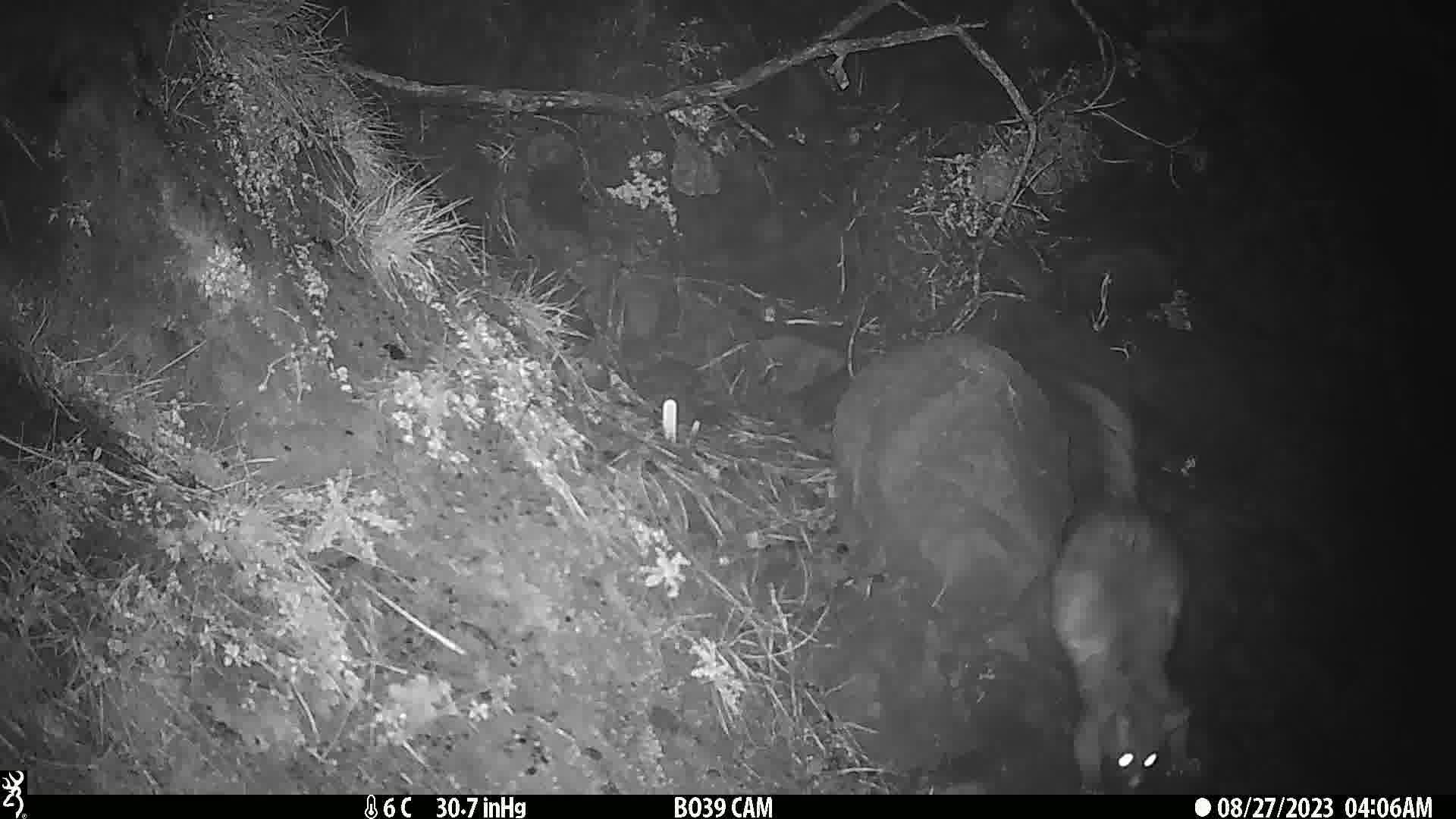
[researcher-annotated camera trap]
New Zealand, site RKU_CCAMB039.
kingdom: Animalia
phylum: Chordata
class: Mammalia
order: Diprotodontia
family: Phalangeridae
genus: Trichosurus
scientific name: Trichosurus vulpecula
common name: common brushtail possum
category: possum